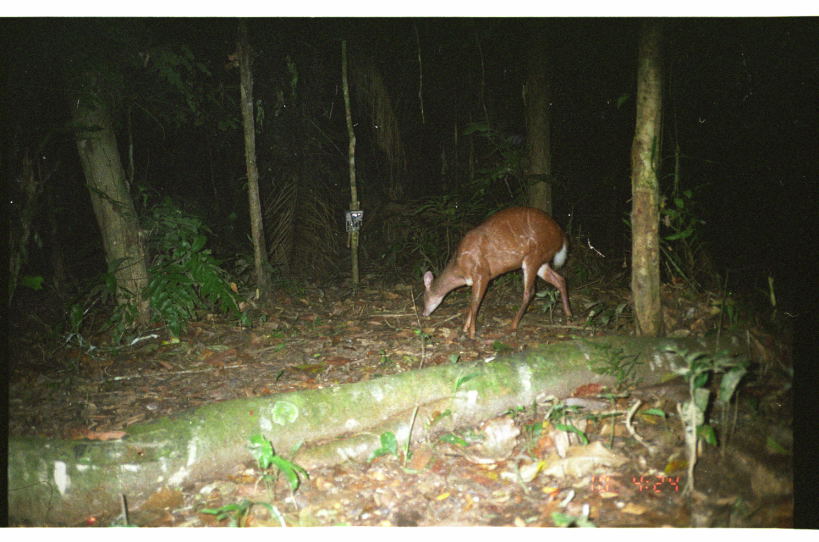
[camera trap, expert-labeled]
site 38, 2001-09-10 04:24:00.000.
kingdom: Animalia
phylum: Chordata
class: Mammalia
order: Artiodactyla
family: Cervidae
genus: Mazama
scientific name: Mazama americana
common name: red brocket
Mazama americana (red brocket).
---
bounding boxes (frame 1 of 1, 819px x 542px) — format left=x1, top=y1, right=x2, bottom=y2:
mazama americana: left=420, top=204, right=573, bottom=340